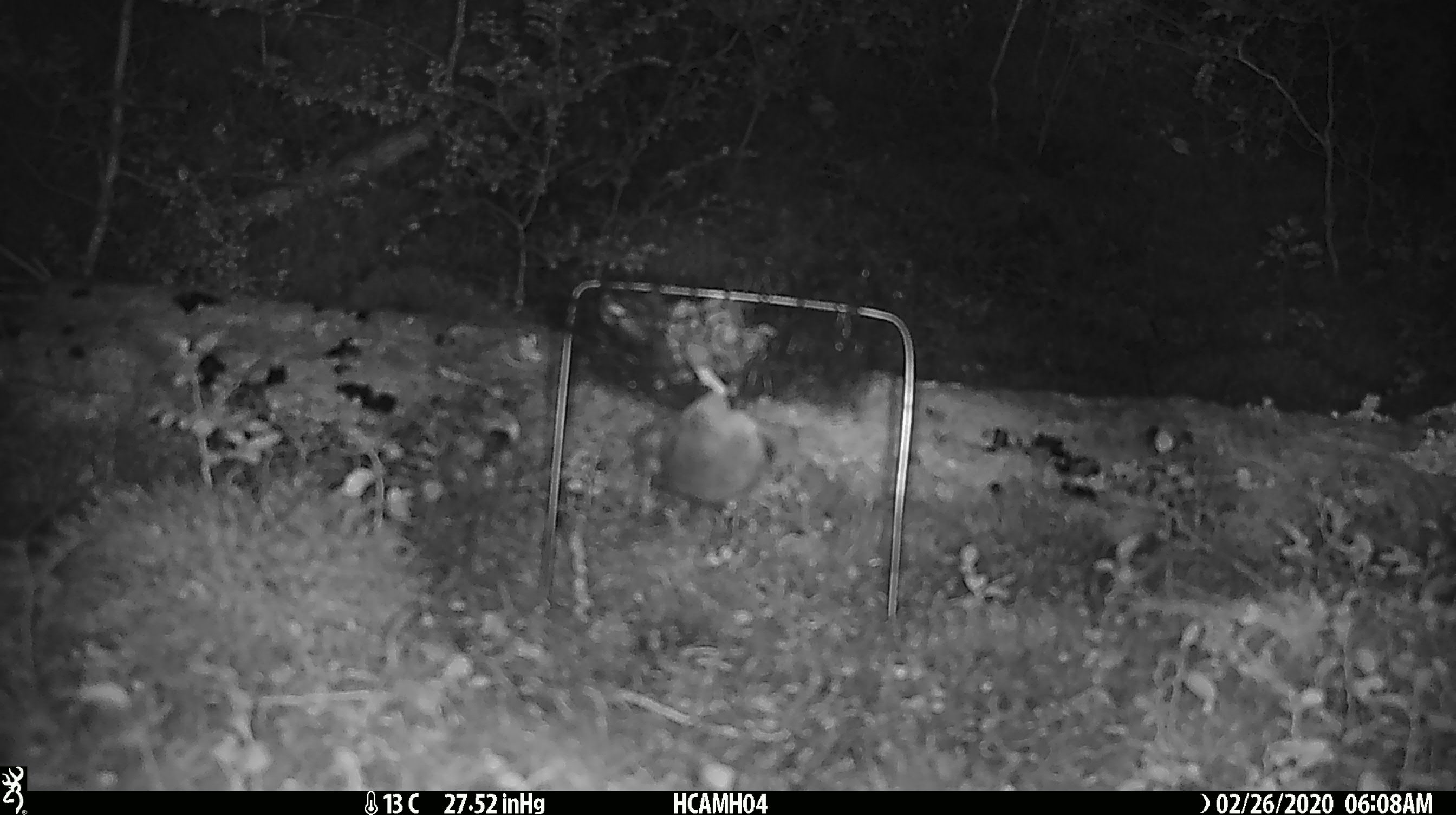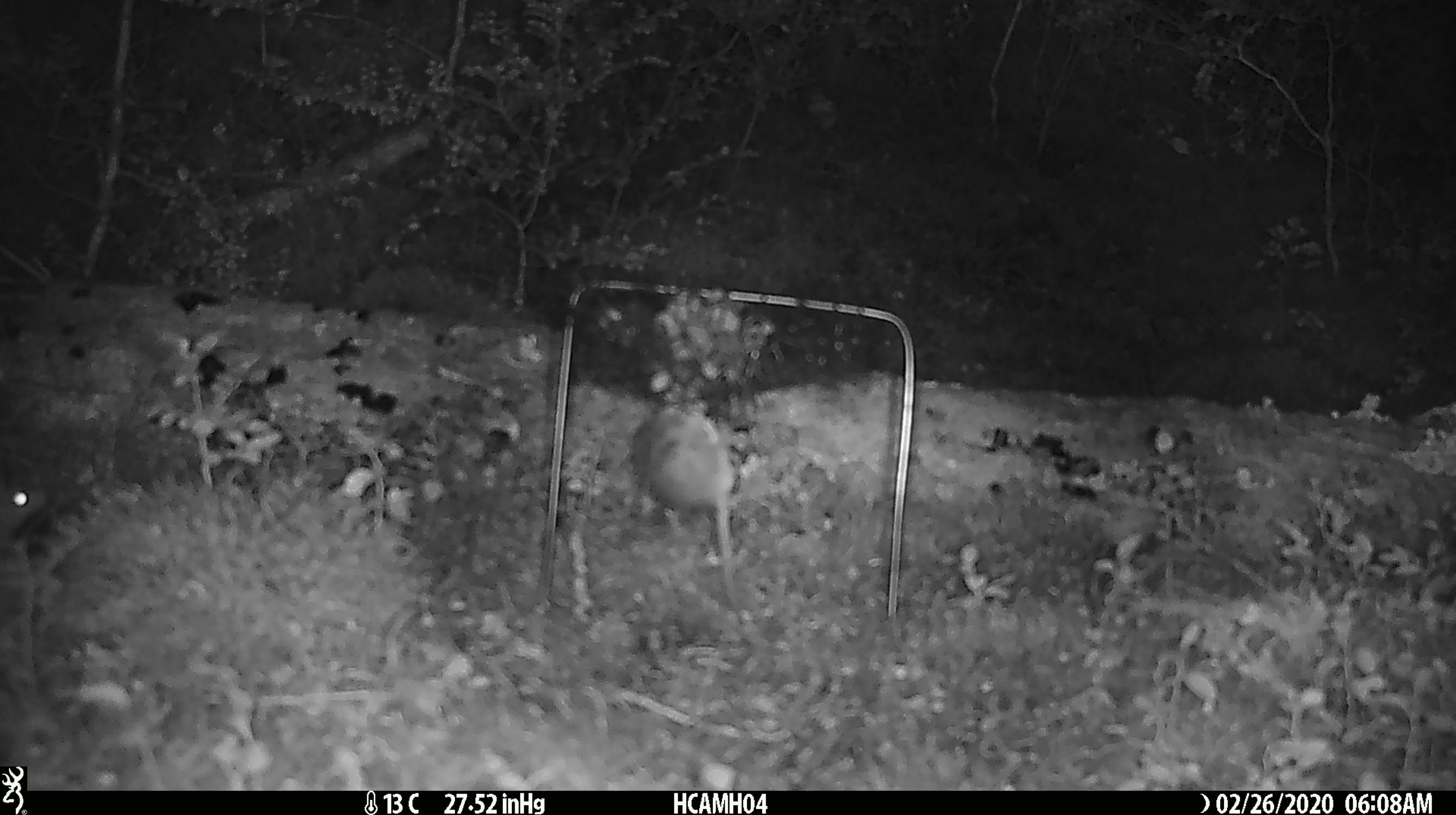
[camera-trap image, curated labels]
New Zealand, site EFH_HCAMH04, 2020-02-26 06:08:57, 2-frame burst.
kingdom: Animalia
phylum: Chordata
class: Mammalia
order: Rodentia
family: Muridae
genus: Mus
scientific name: Mus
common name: mouse